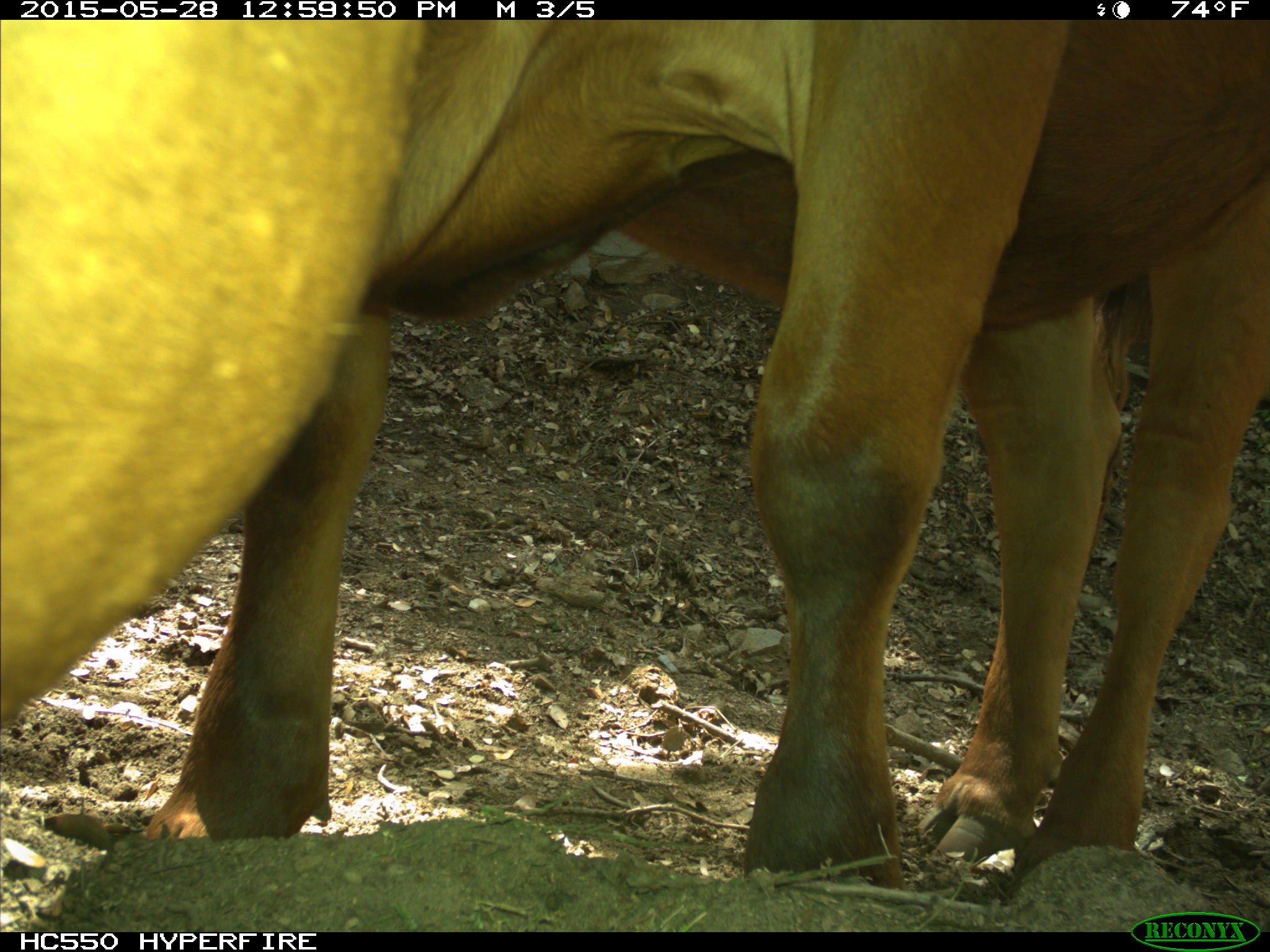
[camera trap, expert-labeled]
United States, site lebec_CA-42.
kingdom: Animalia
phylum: Chordata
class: Mammalia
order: Artiodactyla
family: Bovidae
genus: Bos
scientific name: Bos taurus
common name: domestic cow